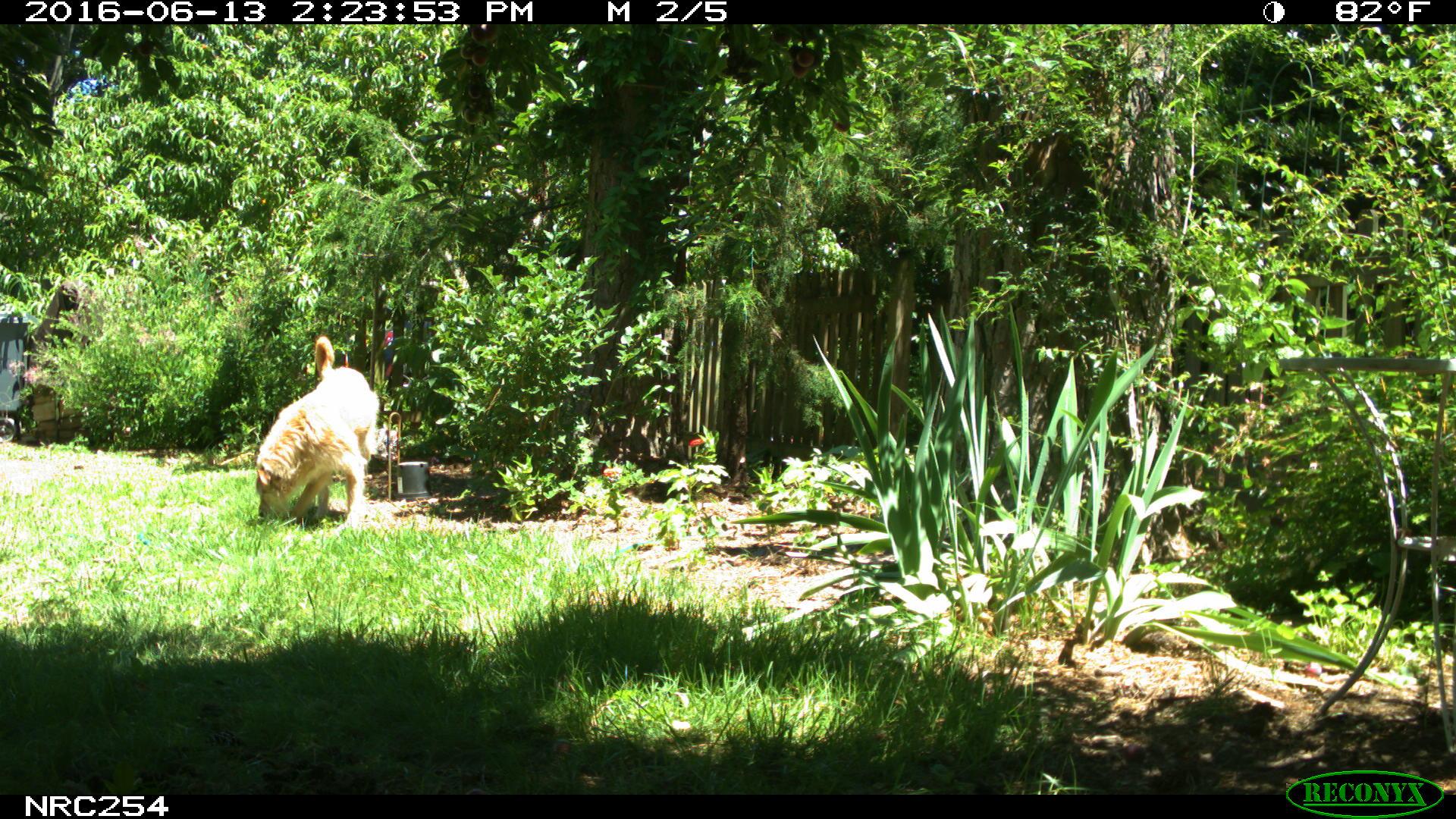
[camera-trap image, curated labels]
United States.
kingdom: Animalia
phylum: Chordata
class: Mammalia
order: Carnivora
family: Canidae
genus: Canis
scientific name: Canis familiaris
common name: domestic dog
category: Dog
Dog (domestic dog) (Canis familiaris).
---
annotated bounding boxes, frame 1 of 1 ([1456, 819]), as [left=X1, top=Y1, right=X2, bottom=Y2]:
Dog: [left=220, top=326, right=395, bottom=528]